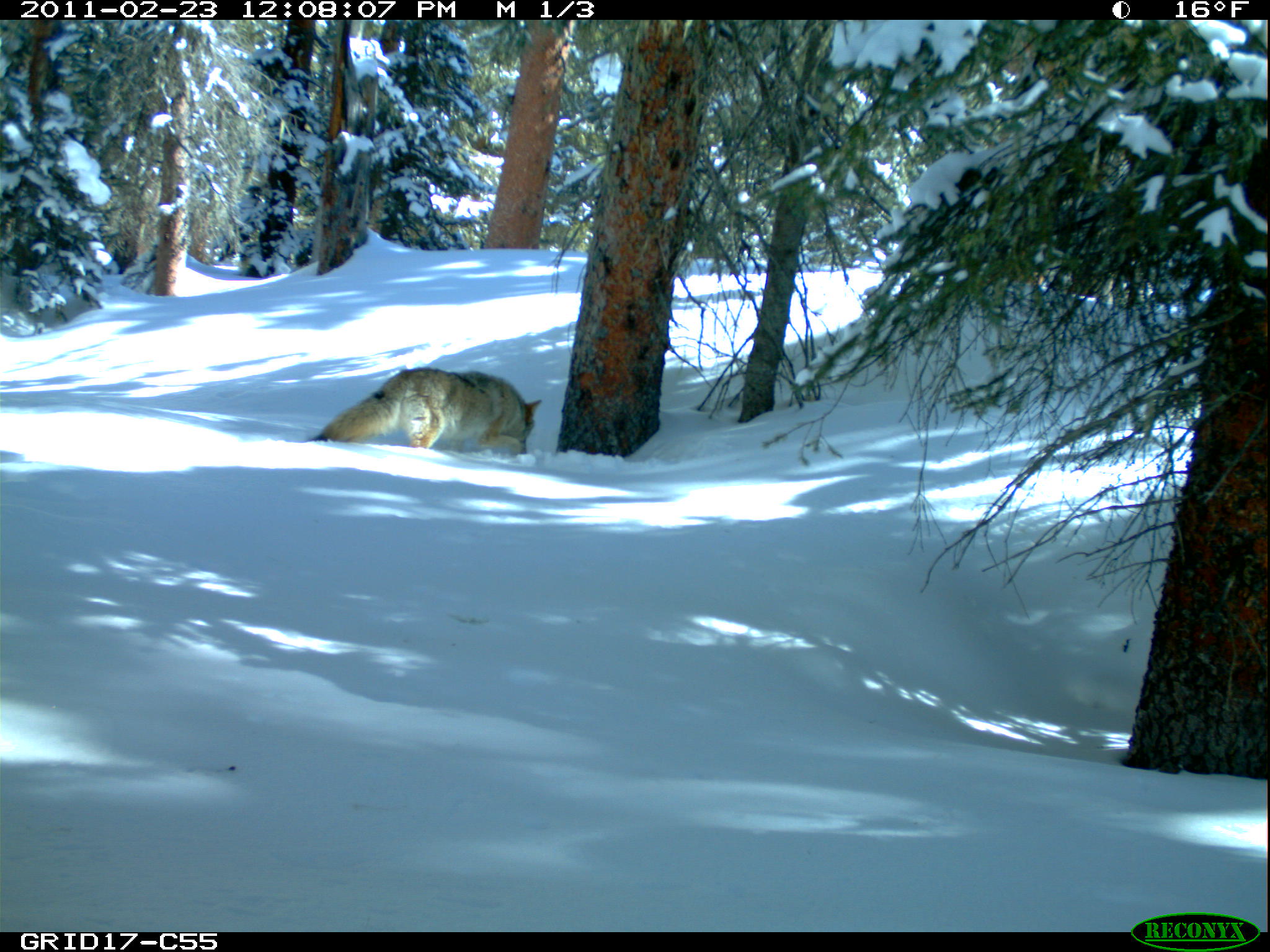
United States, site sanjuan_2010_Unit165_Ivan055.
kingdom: Animalia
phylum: Chordata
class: Mammalia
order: Carnivora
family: Canidae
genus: Canis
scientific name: Canis latrans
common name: coyote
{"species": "Canis latrans (coyote)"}